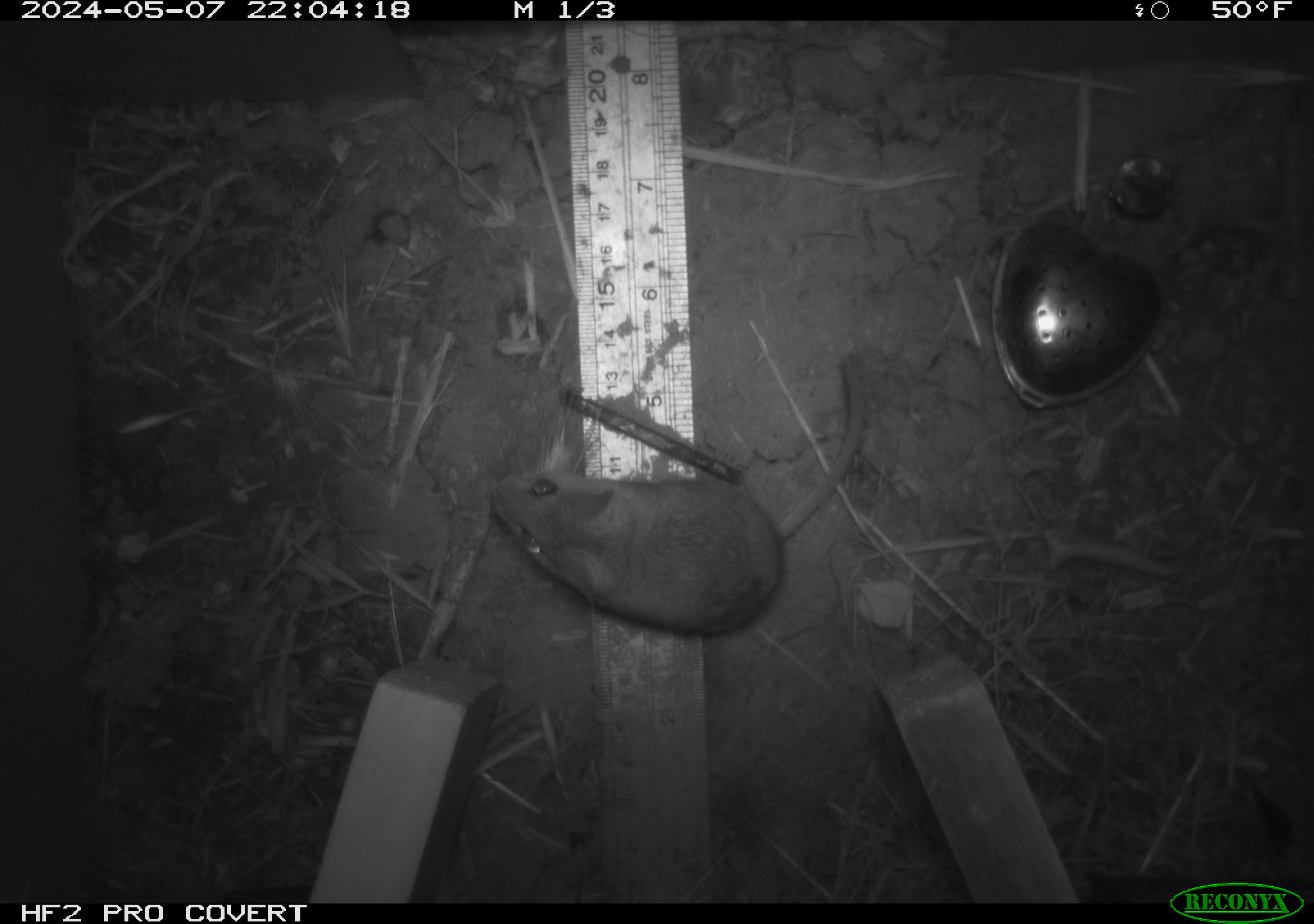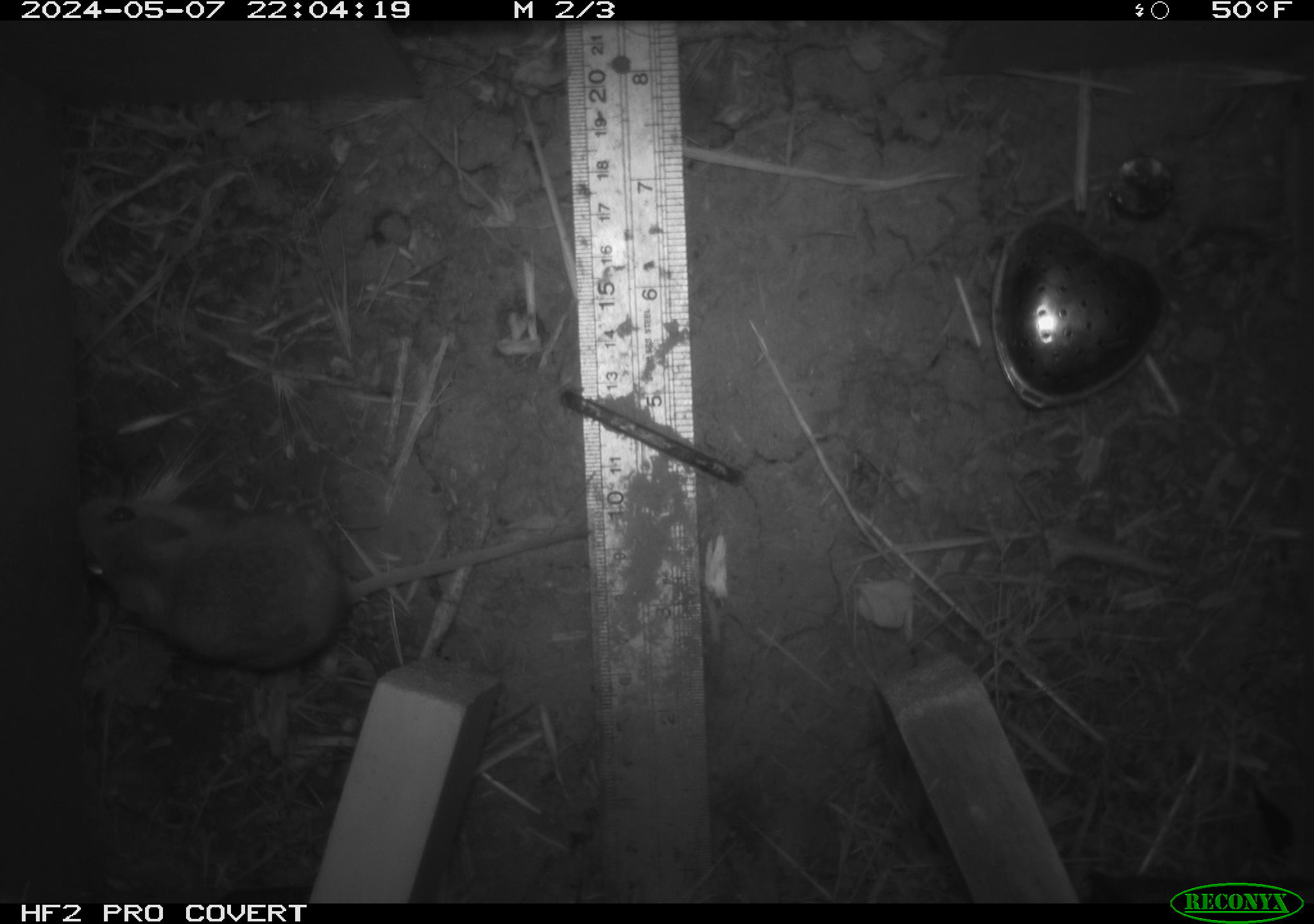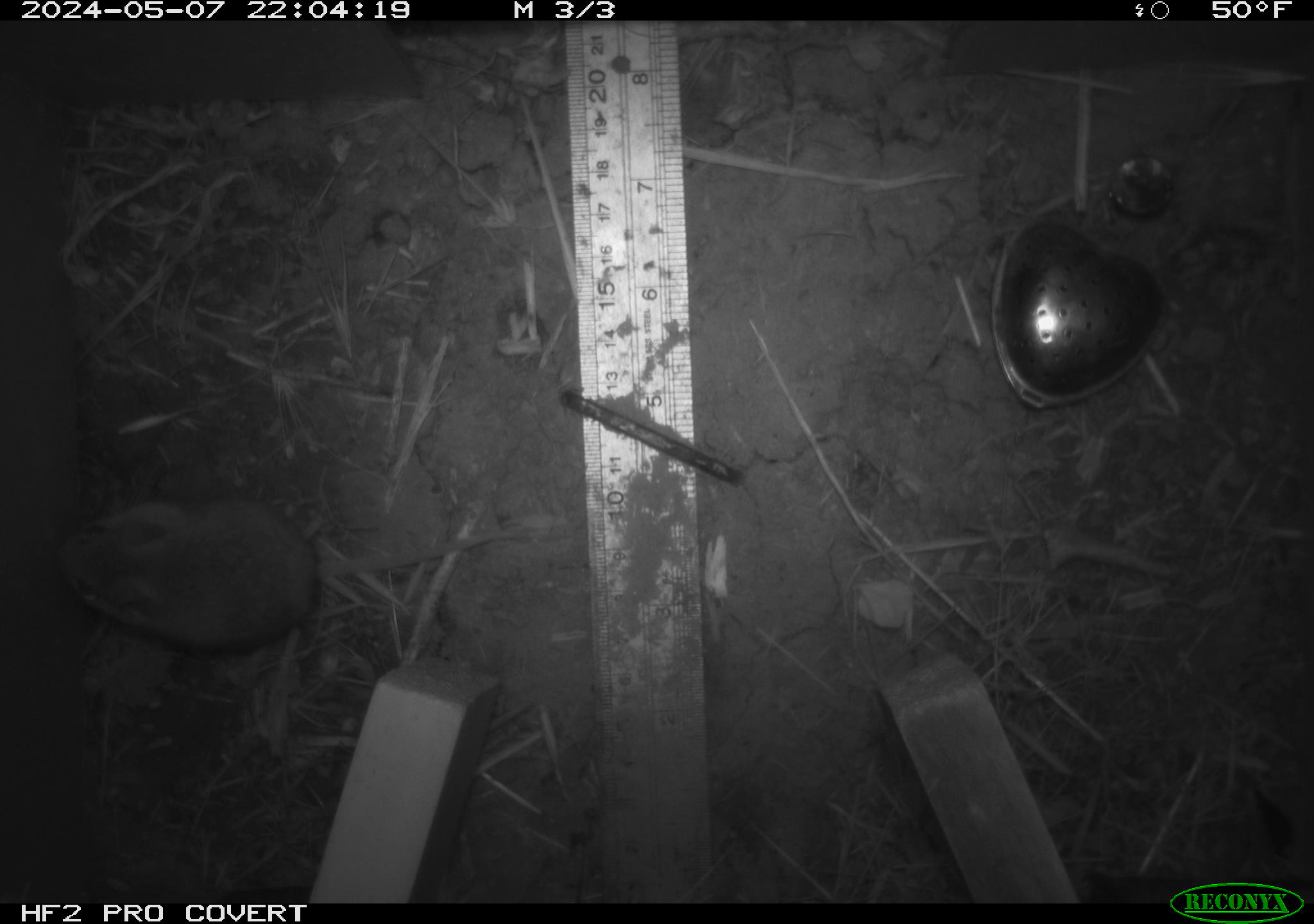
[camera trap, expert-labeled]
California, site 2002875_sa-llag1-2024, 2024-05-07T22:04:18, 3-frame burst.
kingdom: Animalia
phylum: Chordata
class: Mammalia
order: Rodentia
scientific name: Rodentia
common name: mouse species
Mouse species (Rodentia).